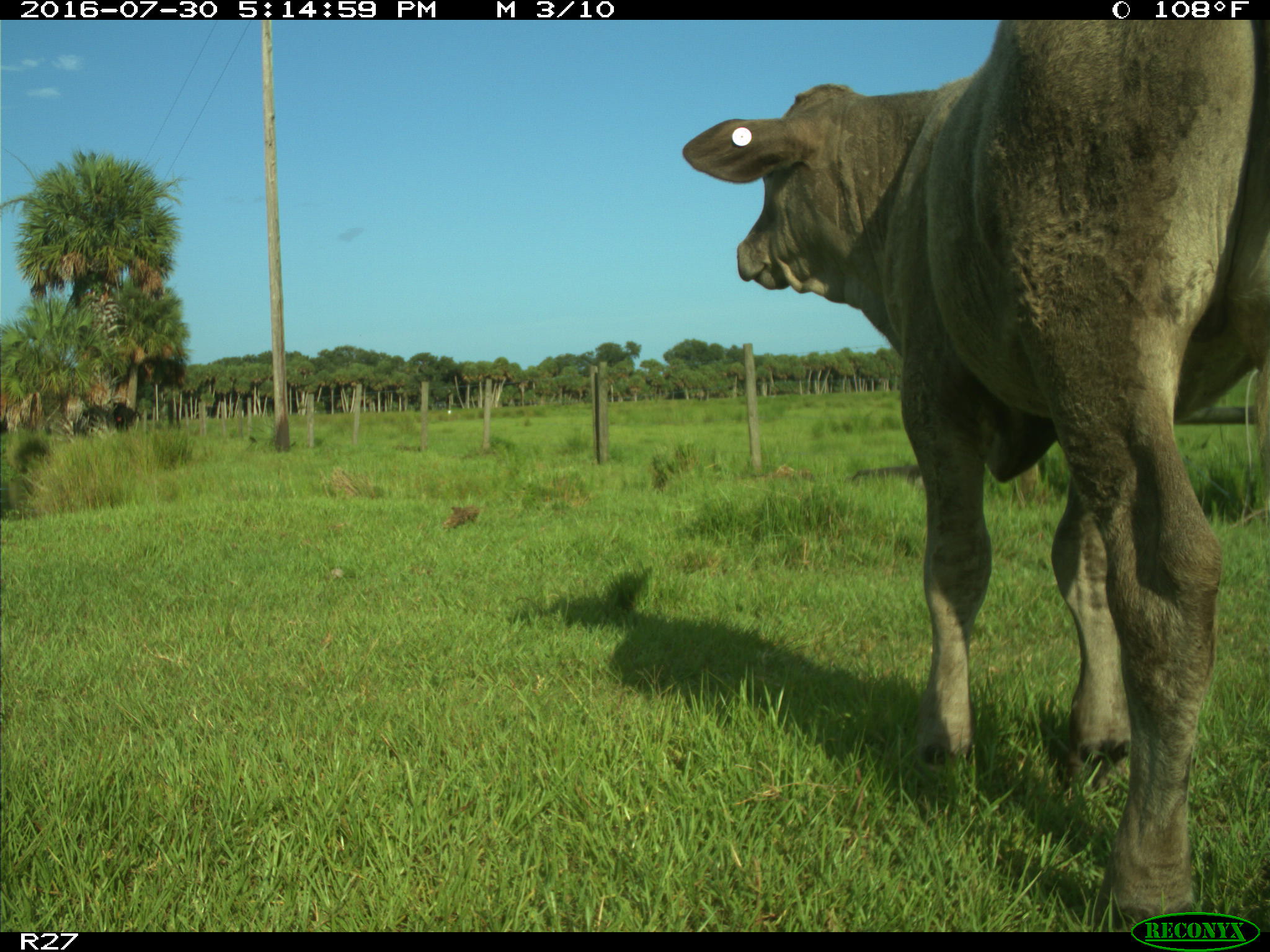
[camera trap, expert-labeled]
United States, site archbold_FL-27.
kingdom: Animalia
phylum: Chordata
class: Mammalia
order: Artiodactyla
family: Bovidae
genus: Bos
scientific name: Bos taurus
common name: domestic cow